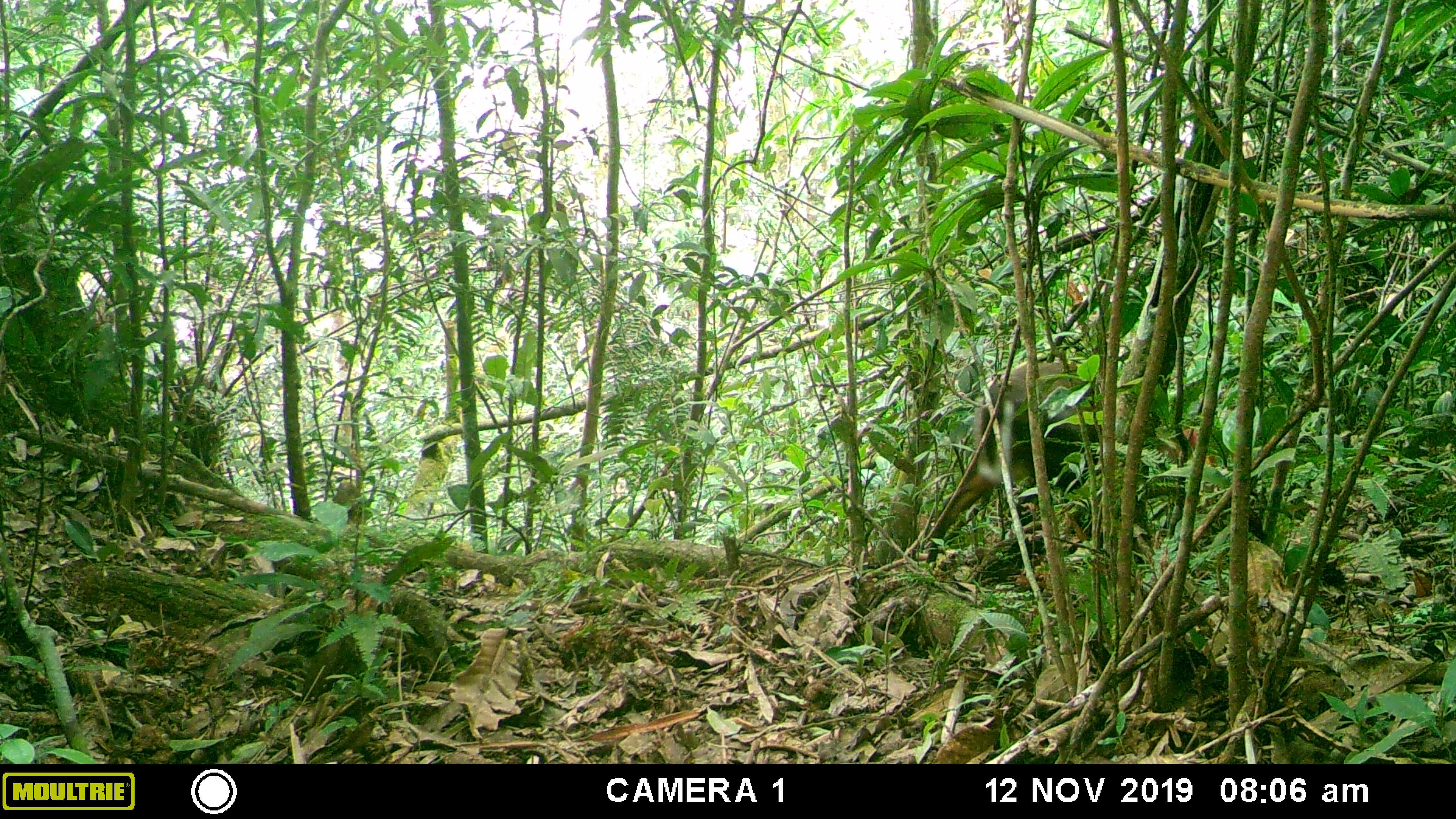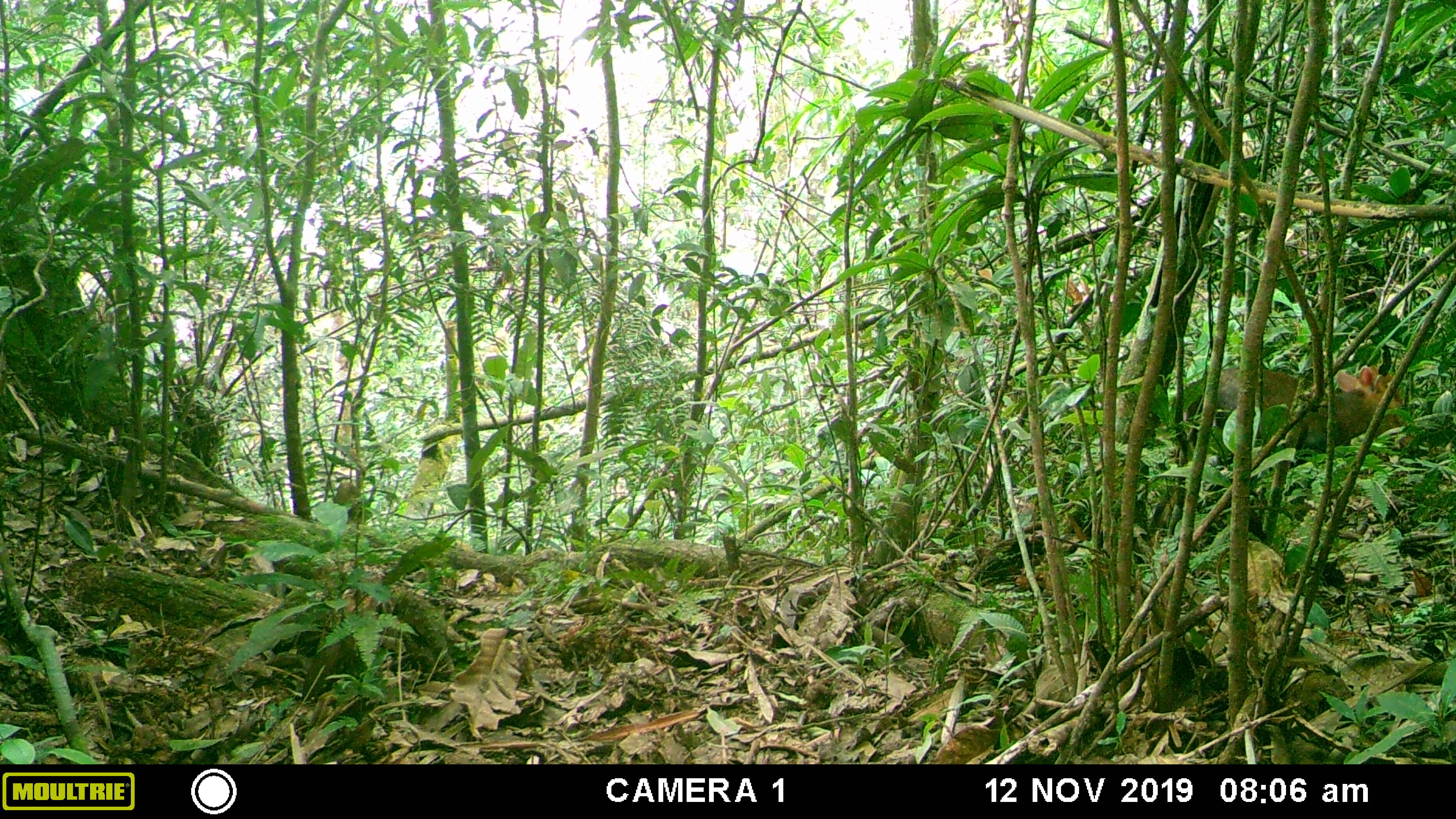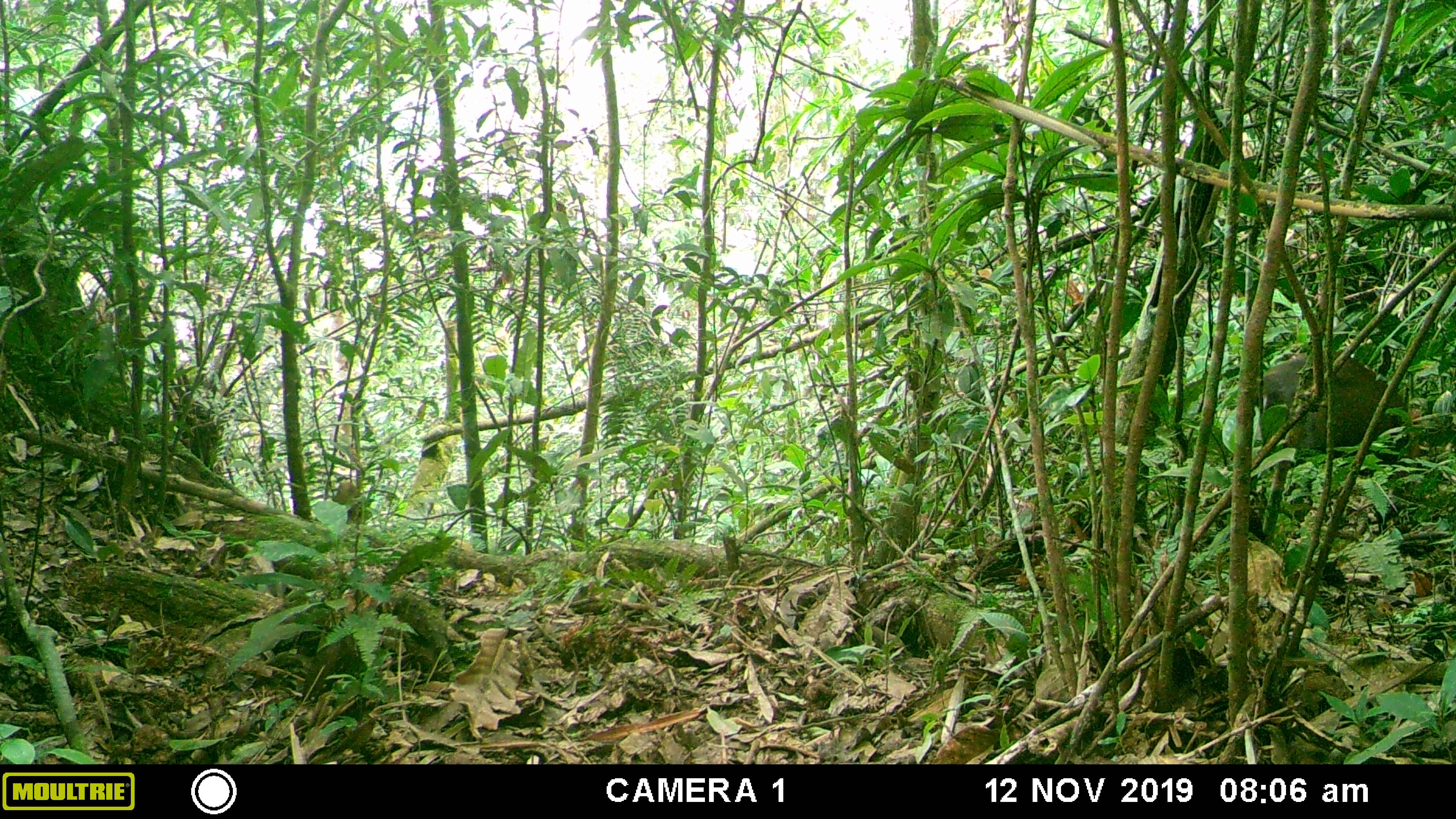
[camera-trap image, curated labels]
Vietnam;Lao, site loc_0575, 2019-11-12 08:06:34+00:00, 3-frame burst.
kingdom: Animalia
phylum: Chordata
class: Mammalia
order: Artiodactyla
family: Cervidae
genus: Muntiacus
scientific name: Muntiacus rooseveltorum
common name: roosevelt's muntjac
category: roosevelts muntjac group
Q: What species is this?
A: Roosevelts muntjac group (roosevelt's muntjac) (Muntiacus rooseveltorum).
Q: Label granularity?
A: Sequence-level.